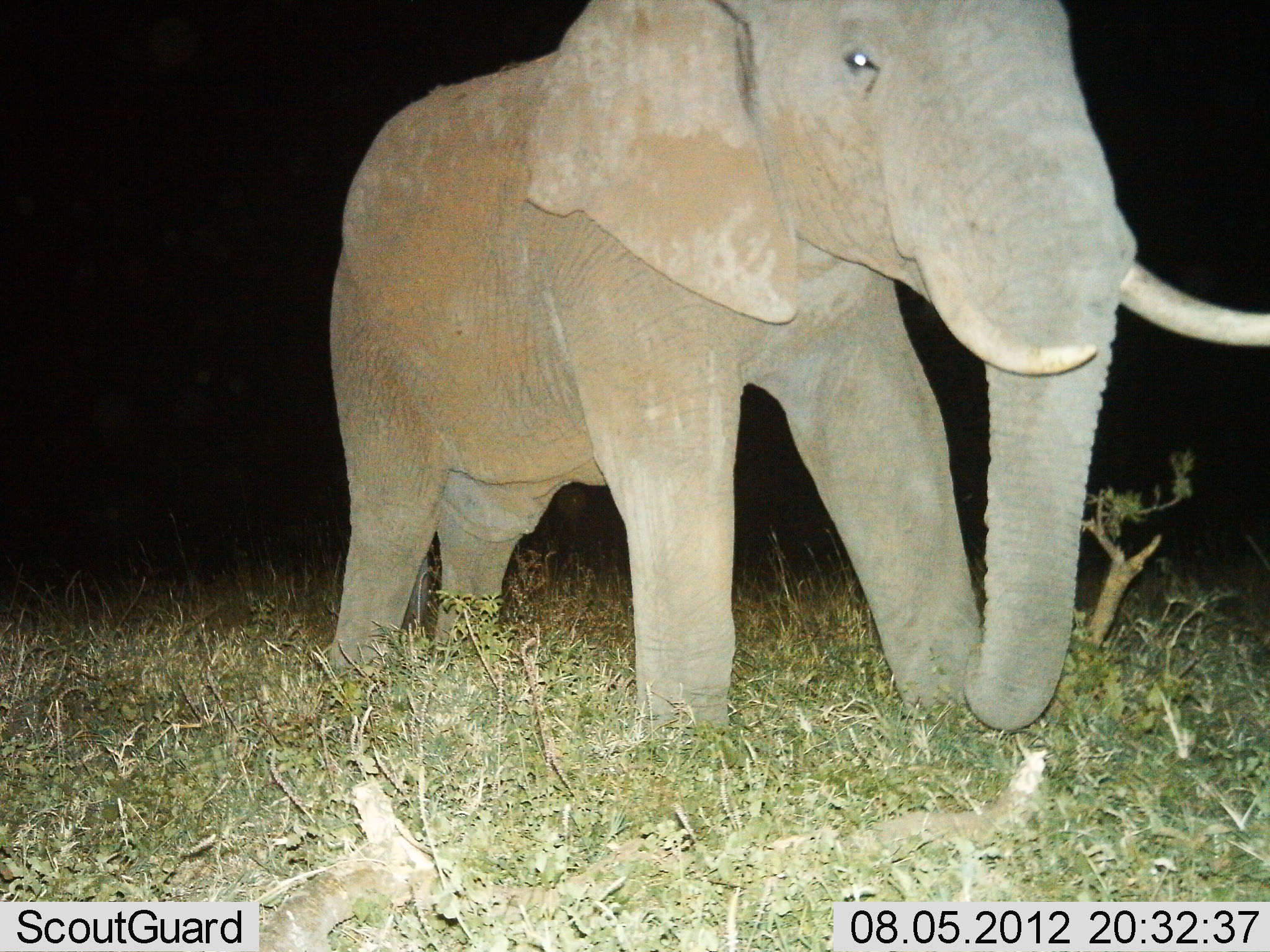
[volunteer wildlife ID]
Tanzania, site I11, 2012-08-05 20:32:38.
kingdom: Animalia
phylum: Chordata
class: Mammalia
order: Proboscidea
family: Elephantidae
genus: Loxodonta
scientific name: Loxodonta africana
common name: african bush elephant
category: elephant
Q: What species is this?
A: Elephant (african bush elephant) (Loxodonta africana).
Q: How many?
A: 1.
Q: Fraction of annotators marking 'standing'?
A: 30%.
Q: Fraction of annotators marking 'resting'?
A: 0%.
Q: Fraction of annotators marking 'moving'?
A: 60%.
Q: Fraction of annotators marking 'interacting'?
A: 0%.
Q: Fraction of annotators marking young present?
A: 10%.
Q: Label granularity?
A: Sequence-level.